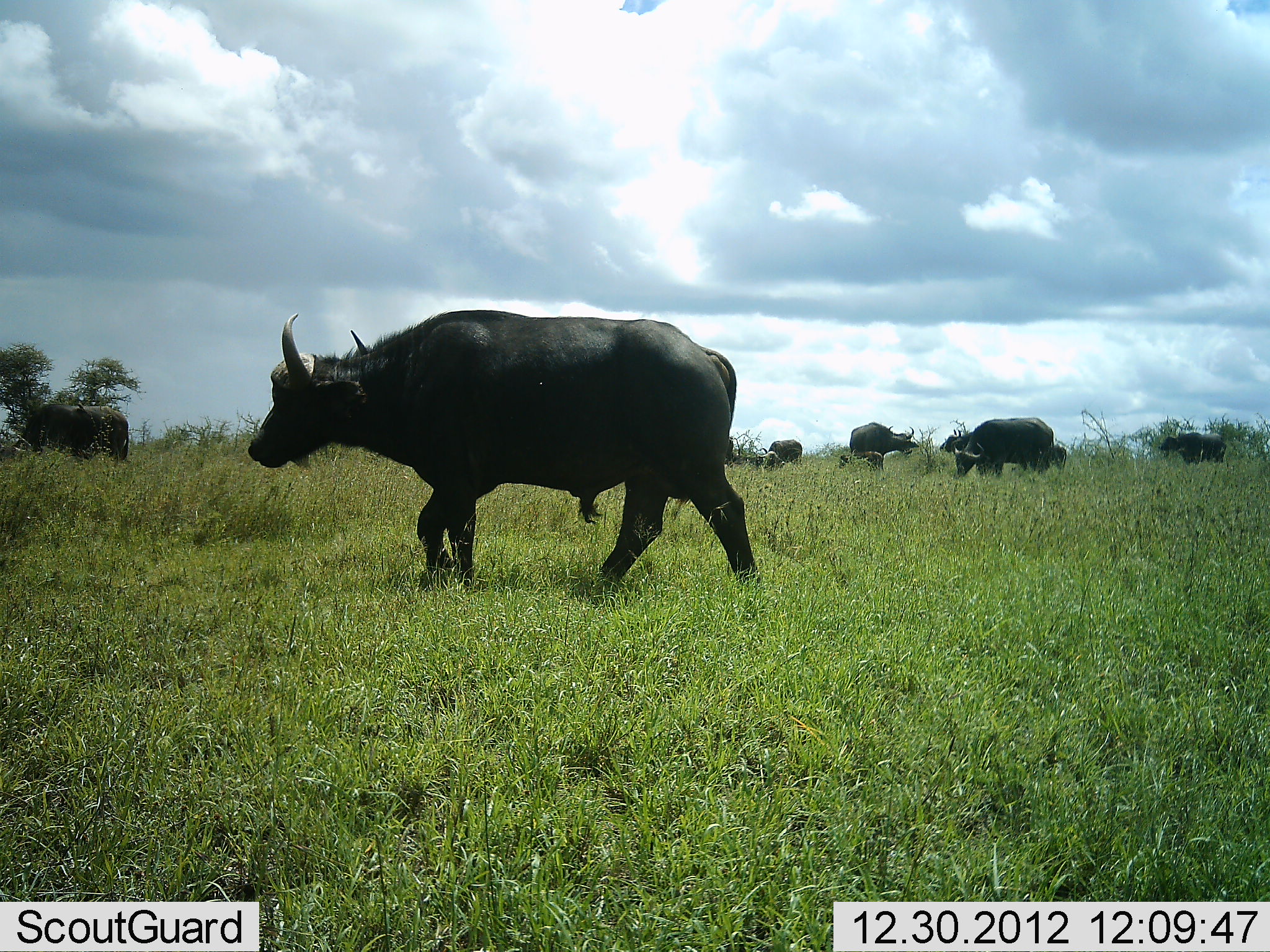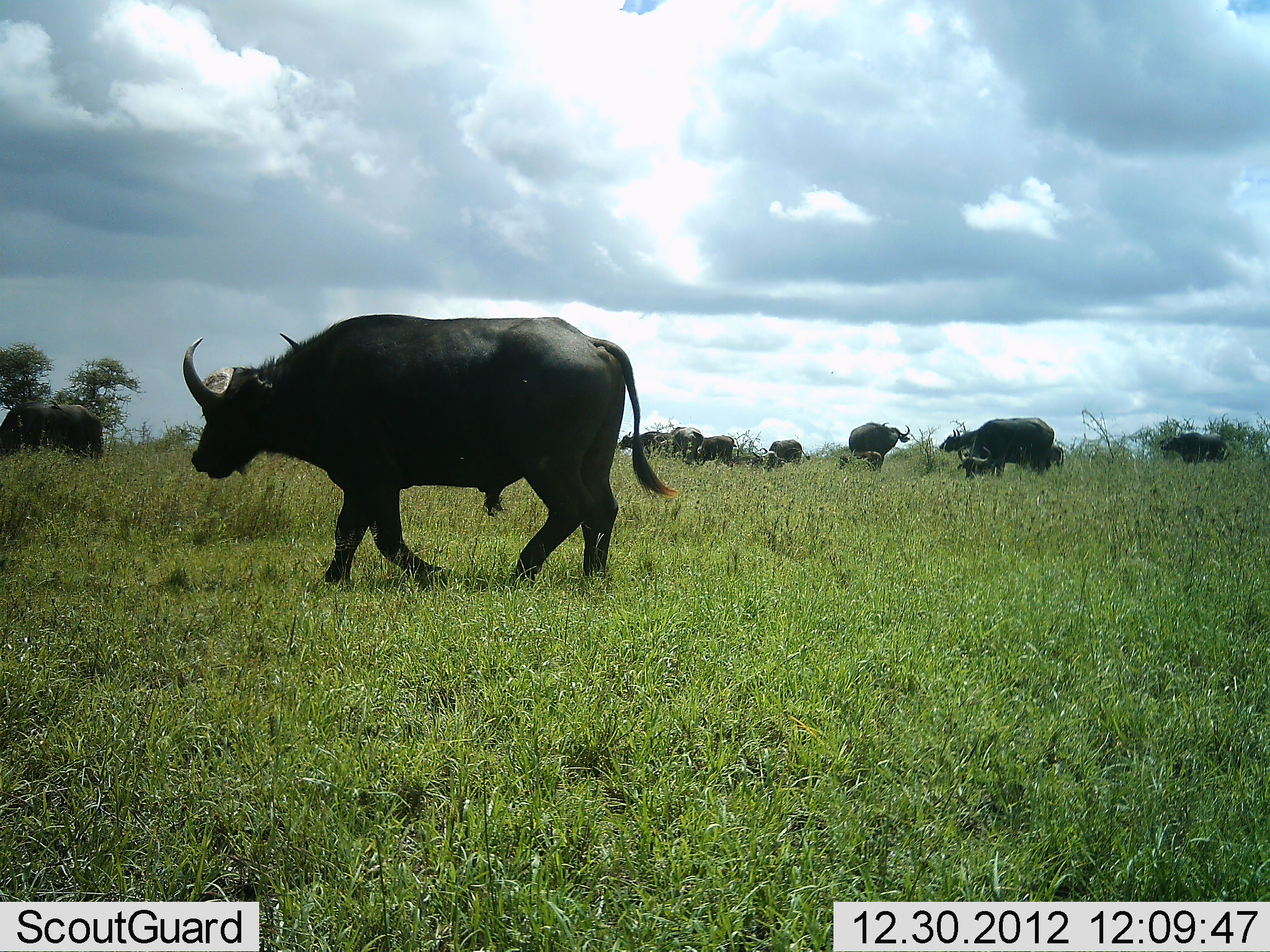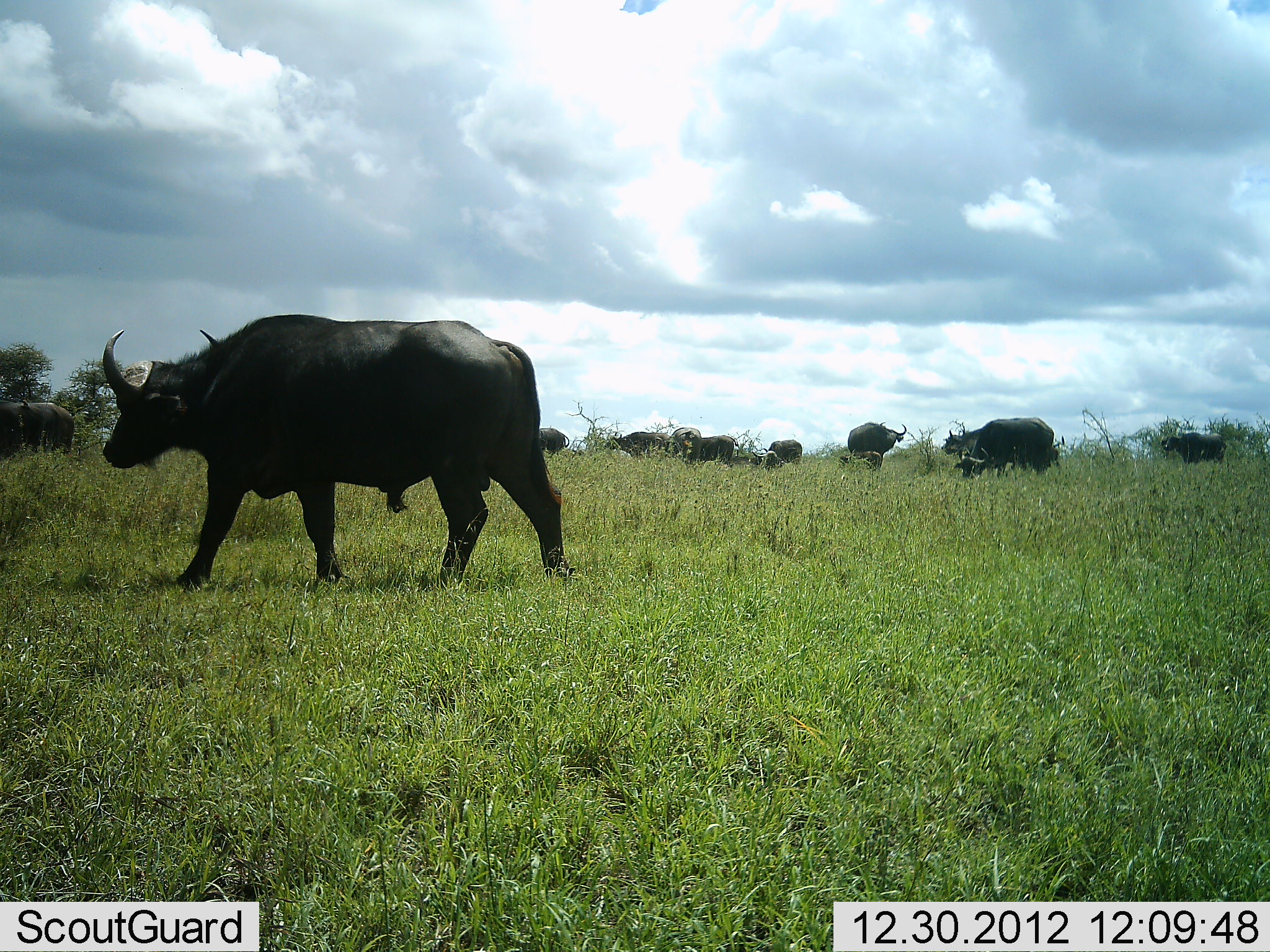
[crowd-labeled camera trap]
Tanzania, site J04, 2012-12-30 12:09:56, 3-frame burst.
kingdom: Animalia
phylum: Chordata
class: Mammalia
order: Artiodactyla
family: Bovidae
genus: Syncerus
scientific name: Syncerus caffer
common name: cape buffalo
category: buffalo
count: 10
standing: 61%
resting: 4%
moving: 74%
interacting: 4%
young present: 26%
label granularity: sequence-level